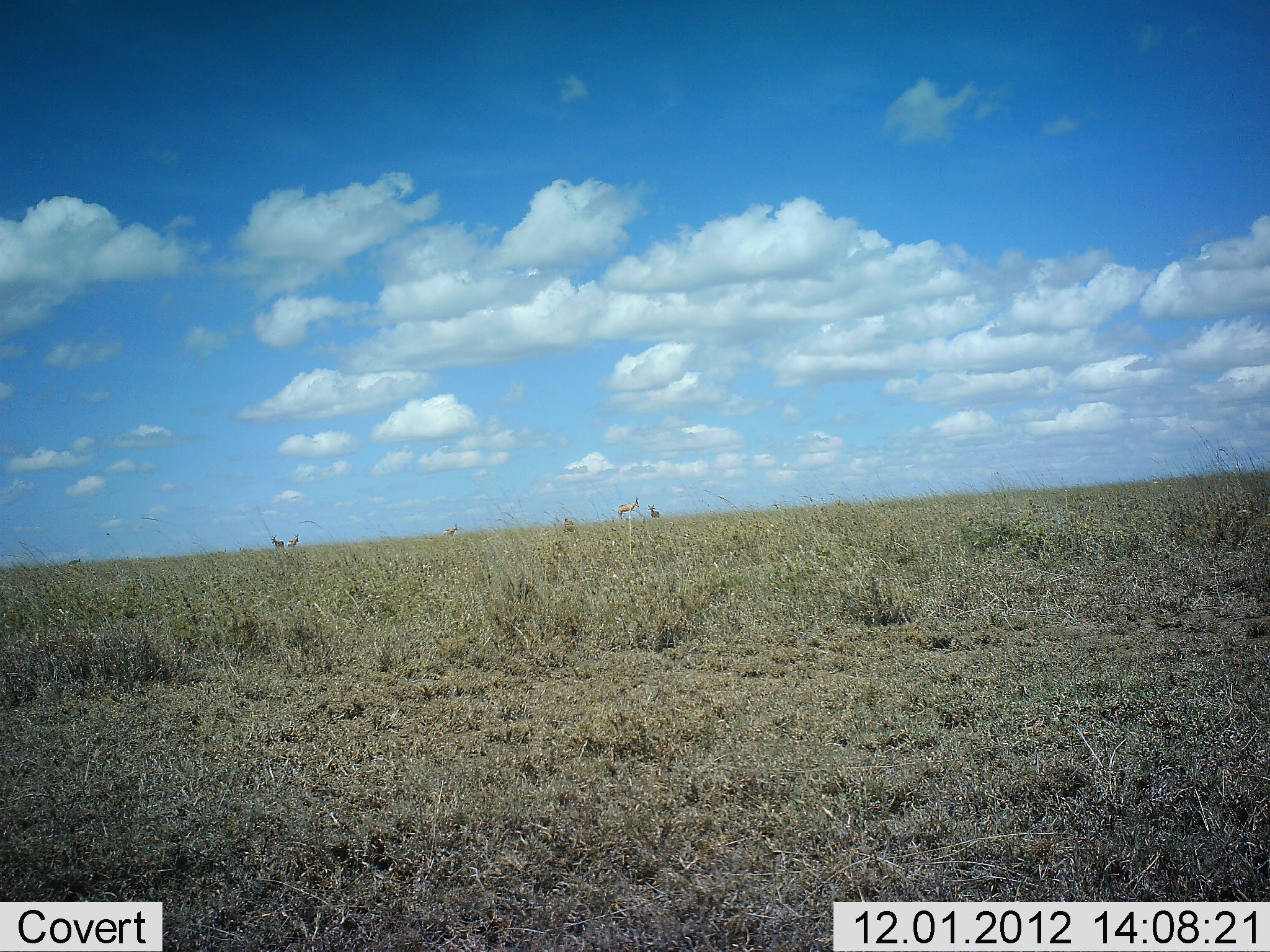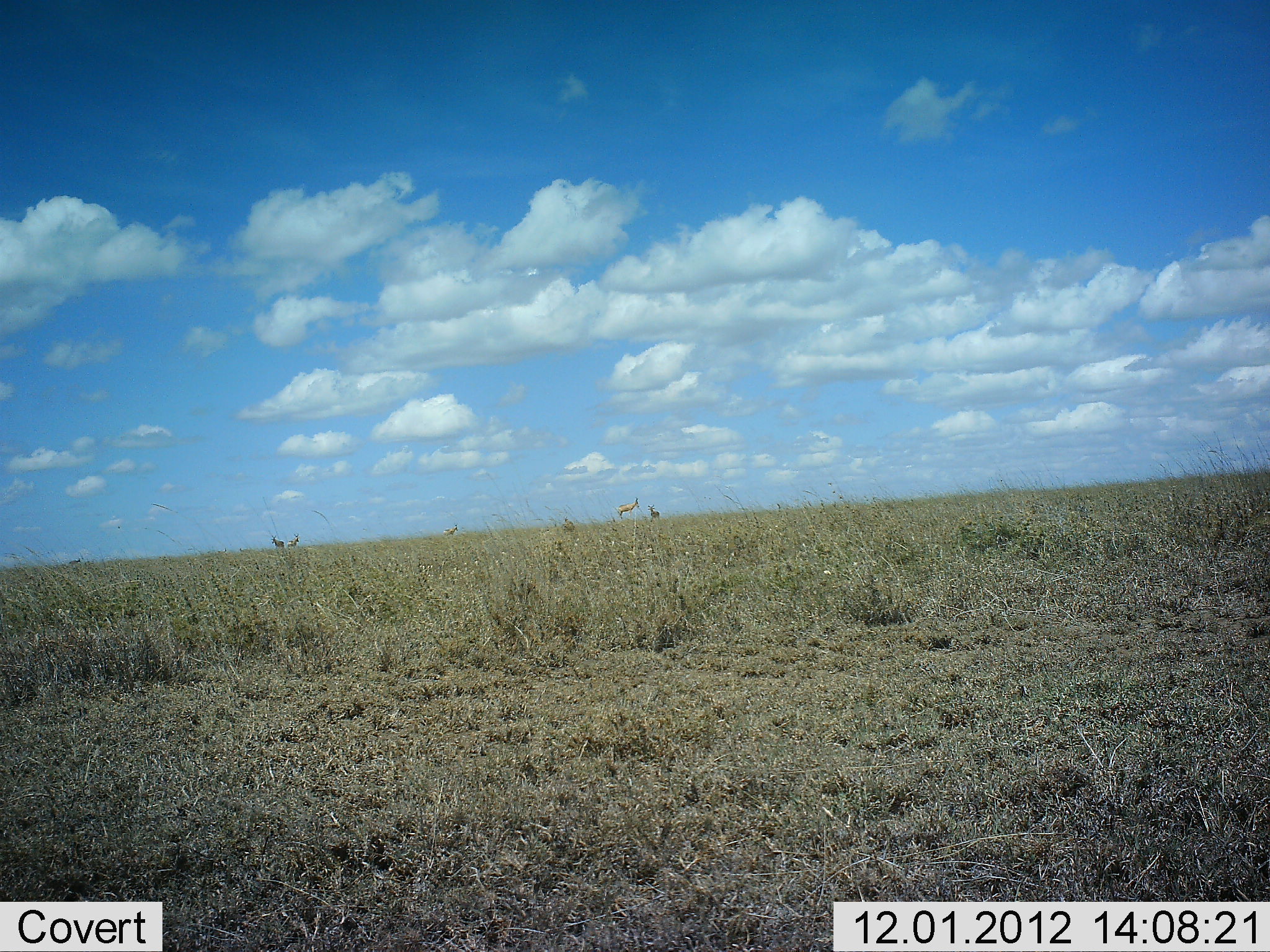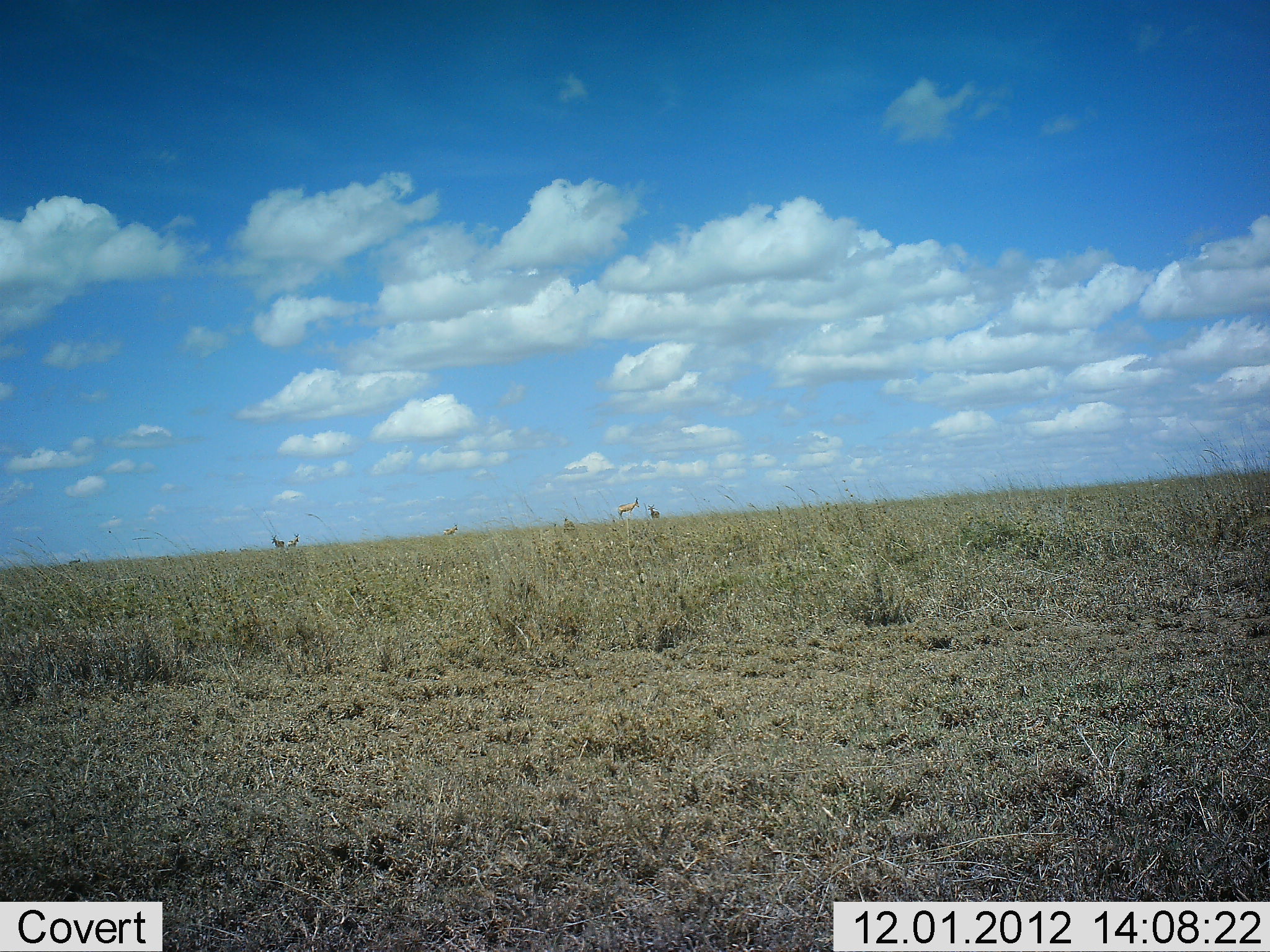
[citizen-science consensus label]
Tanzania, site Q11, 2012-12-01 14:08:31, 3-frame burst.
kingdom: Animalia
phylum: Chordata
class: Mammalia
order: Artiodactyla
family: Bovidae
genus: Alcelaphus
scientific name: Alcelaphus buselaphus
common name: hartebeest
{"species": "hartebeest (Alcelaphus buselaphus)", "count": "5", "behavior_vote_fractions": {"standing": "75%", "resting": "25%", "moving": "25%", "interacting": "0%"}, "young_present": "0%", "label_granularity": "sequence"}